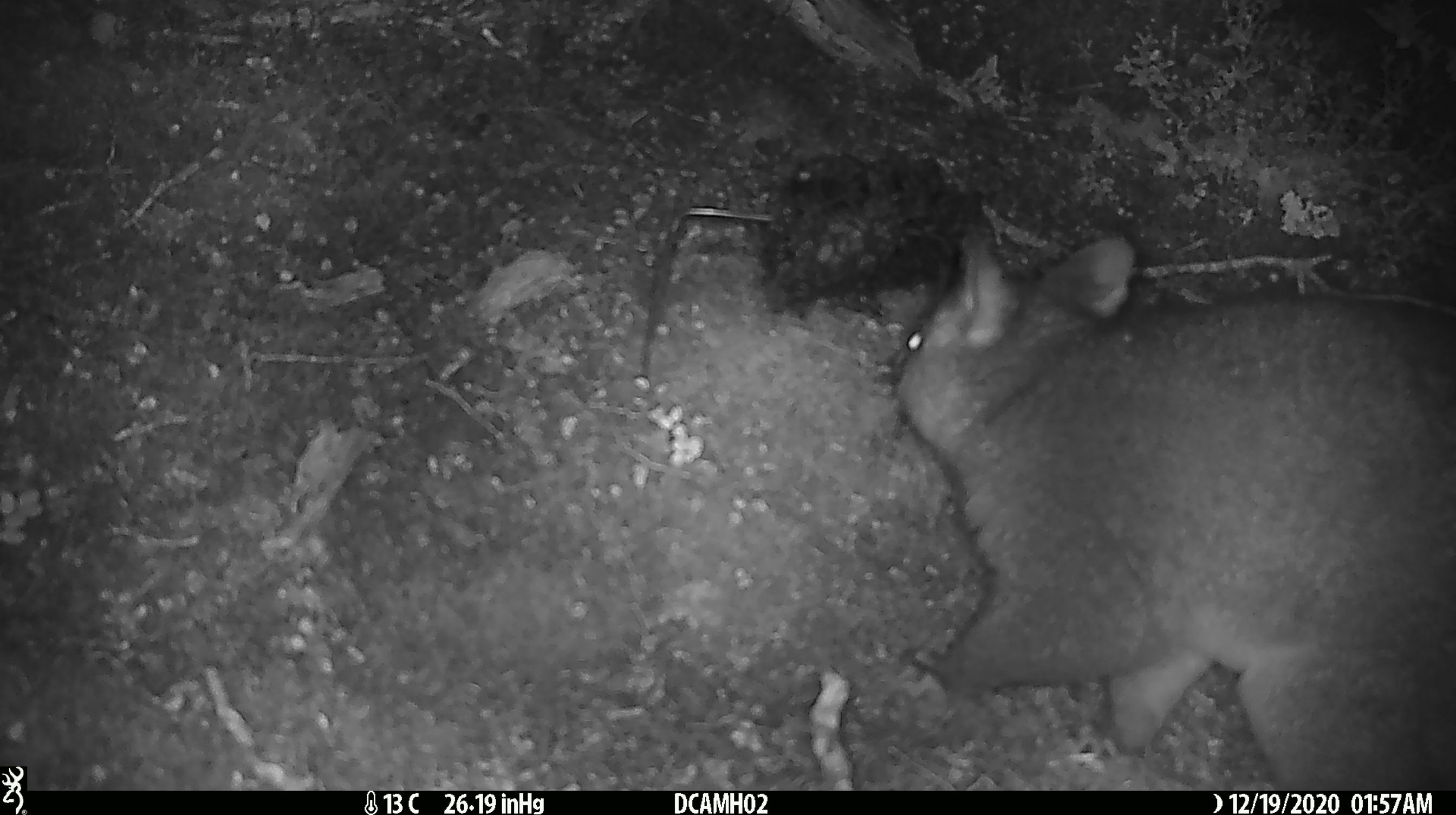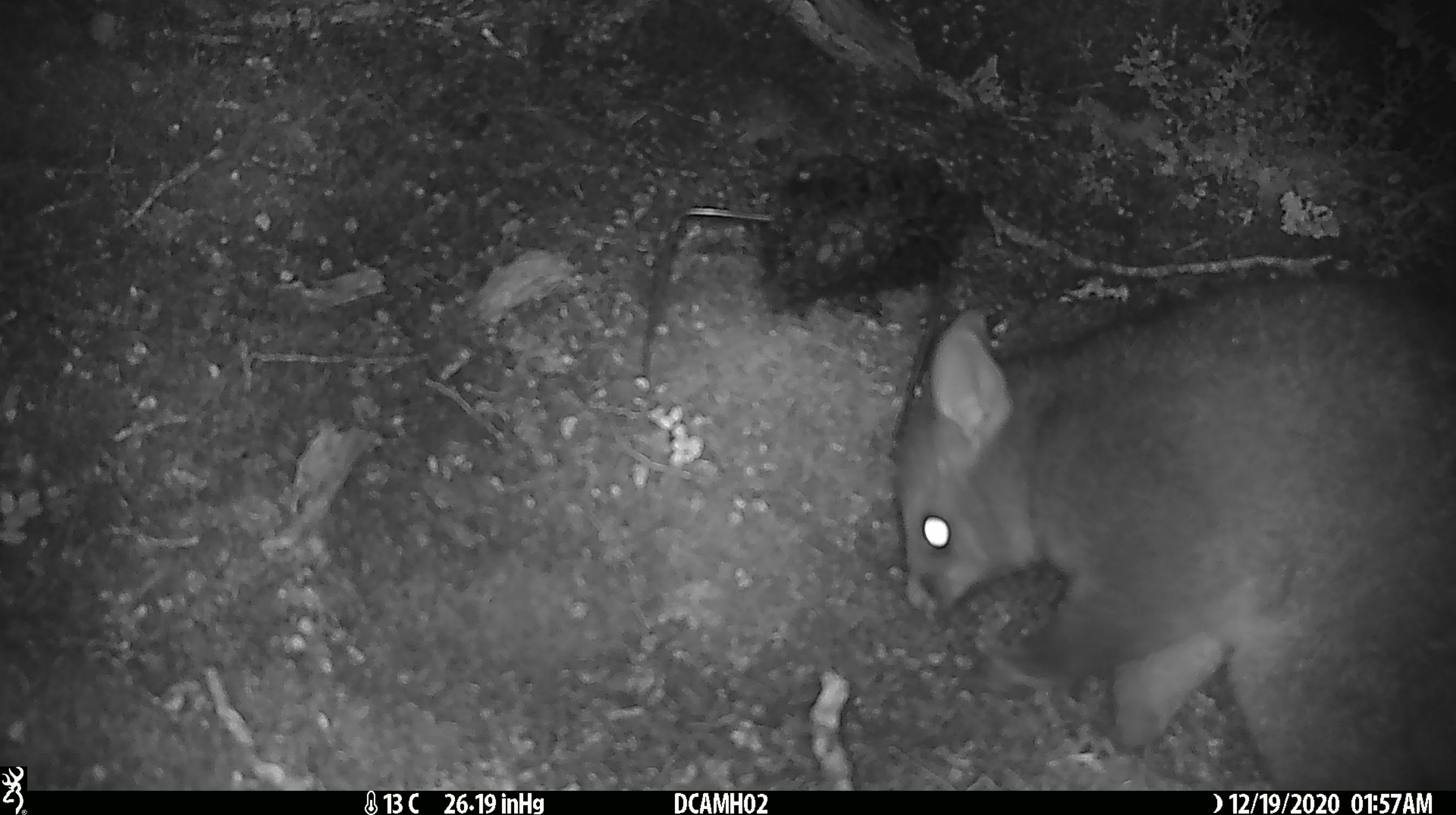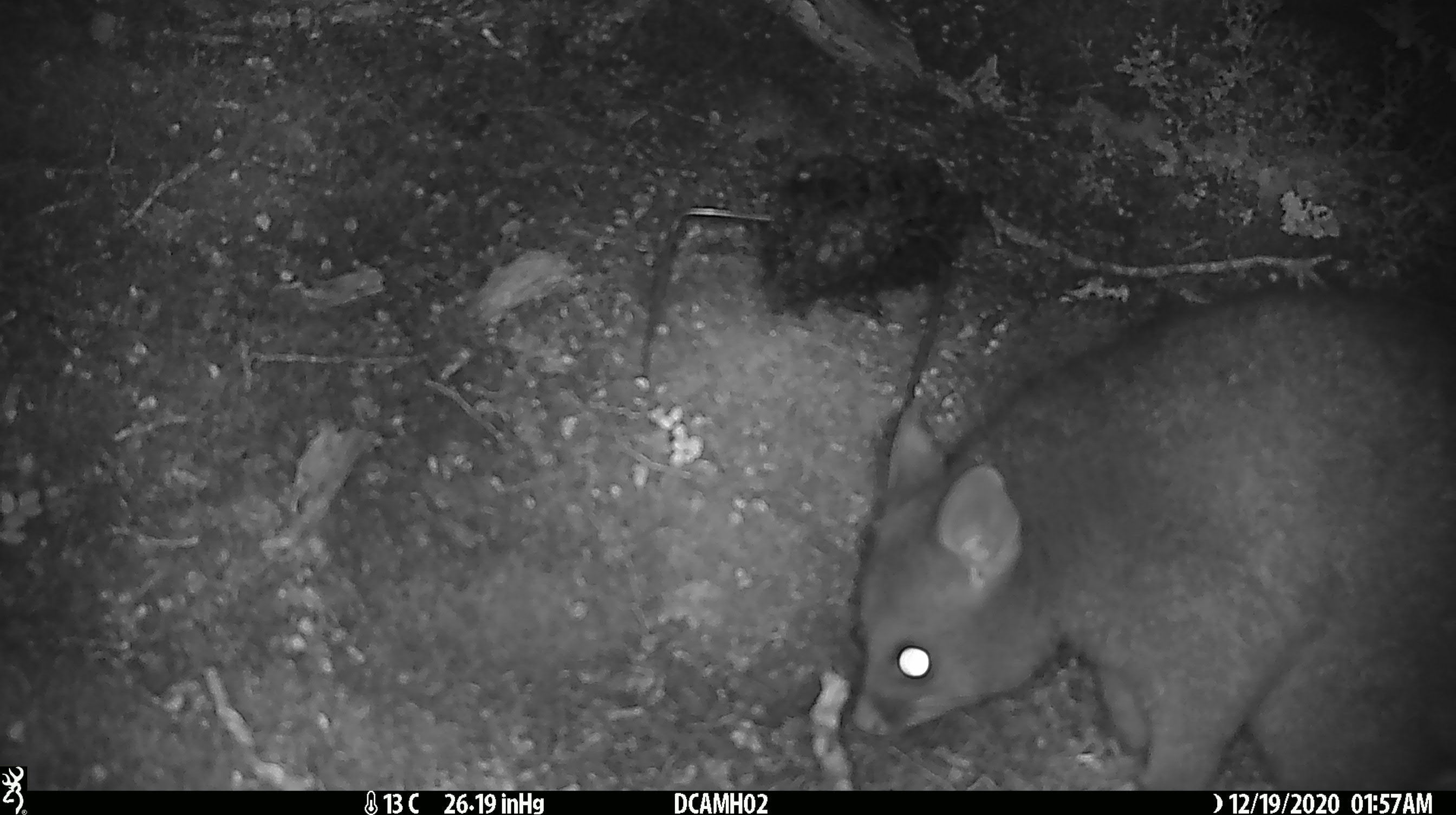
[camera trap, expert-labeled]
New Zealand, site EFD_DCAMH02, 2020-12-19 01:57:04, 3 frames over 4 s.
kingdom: Animalia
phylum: Chordata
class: Mammalia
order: Diprotodontia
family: Phalangeridae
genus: Trichosurus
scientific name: Trichosurus vulpecula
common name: common brushtail possum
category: possum